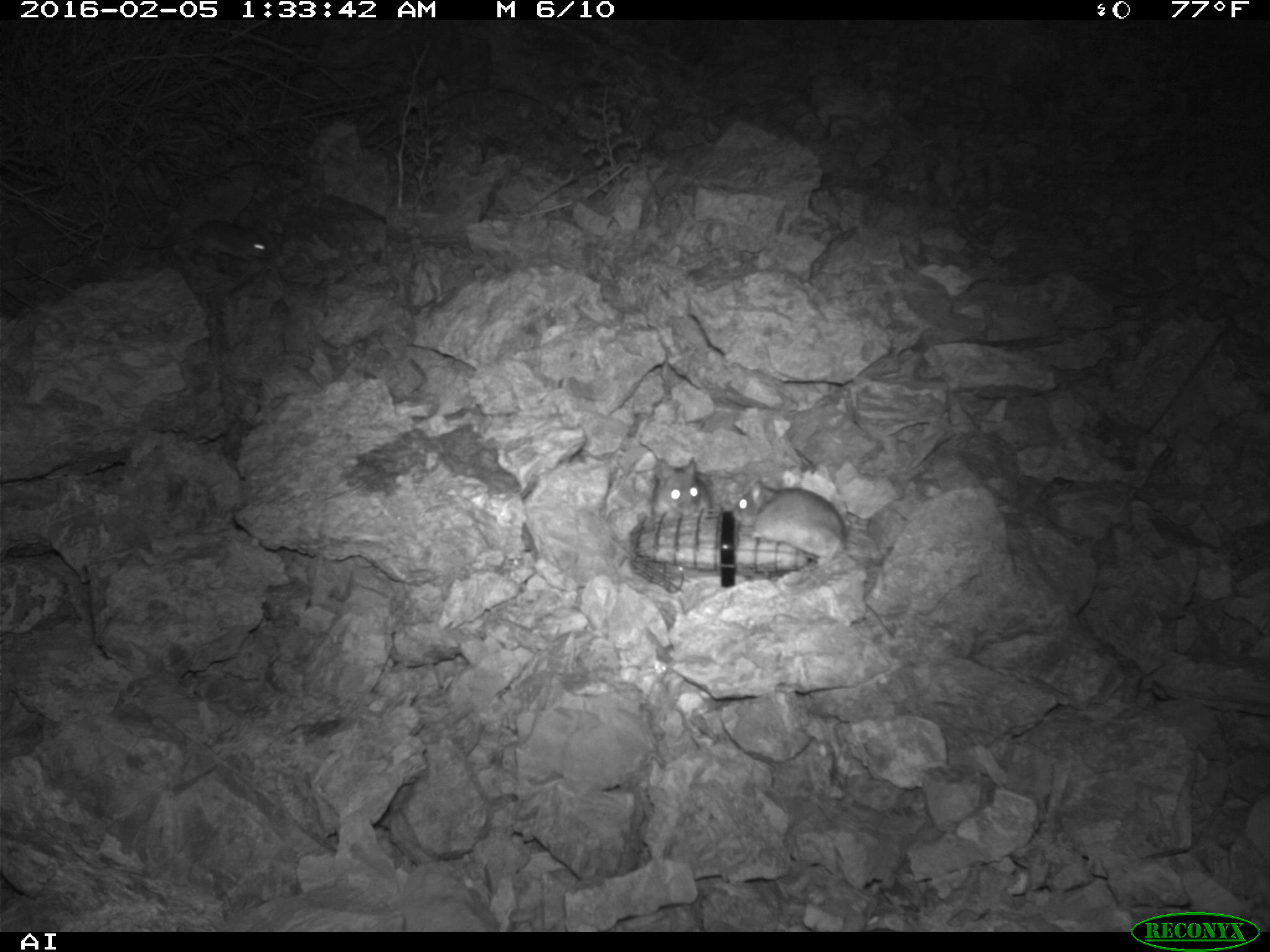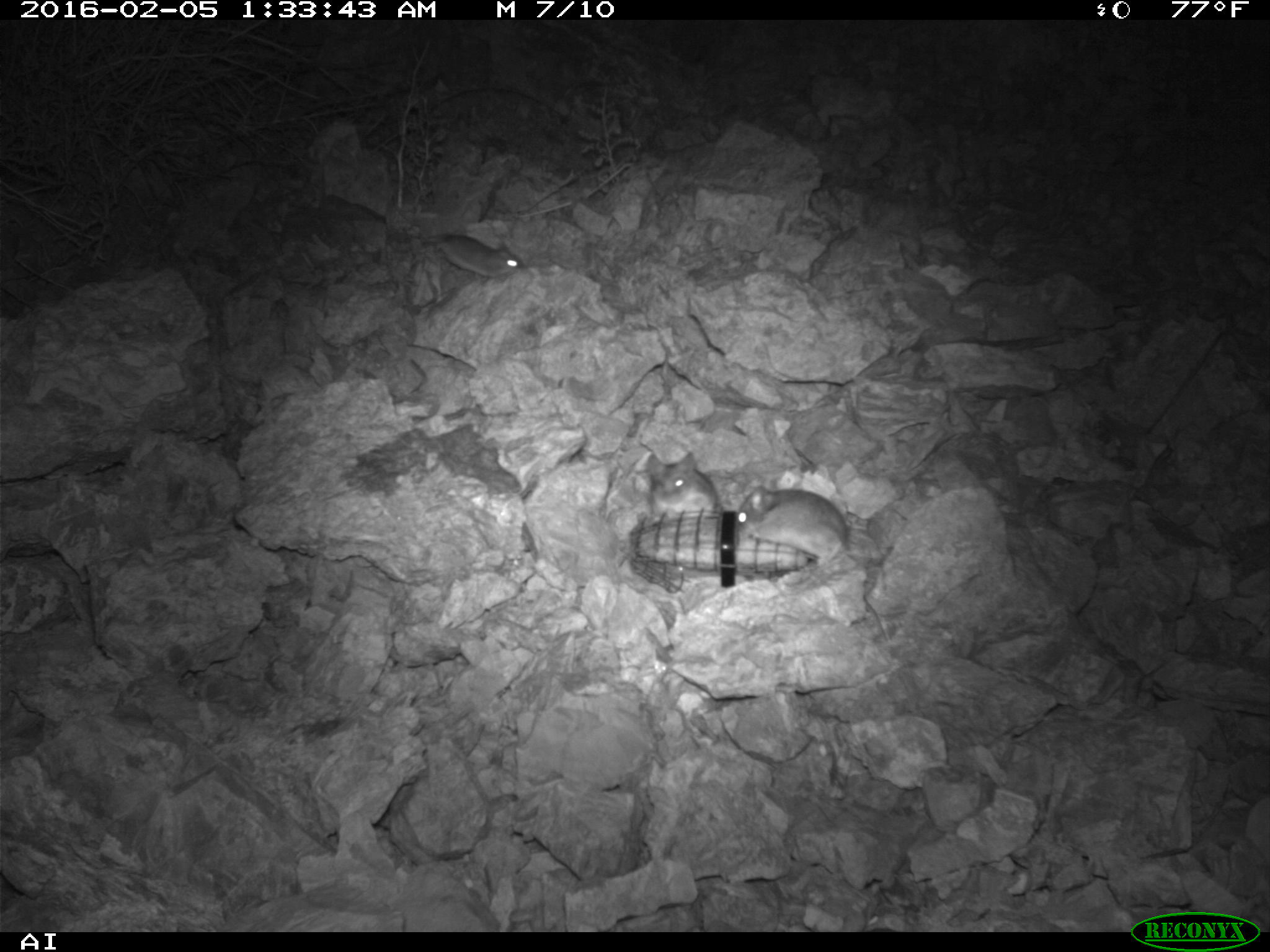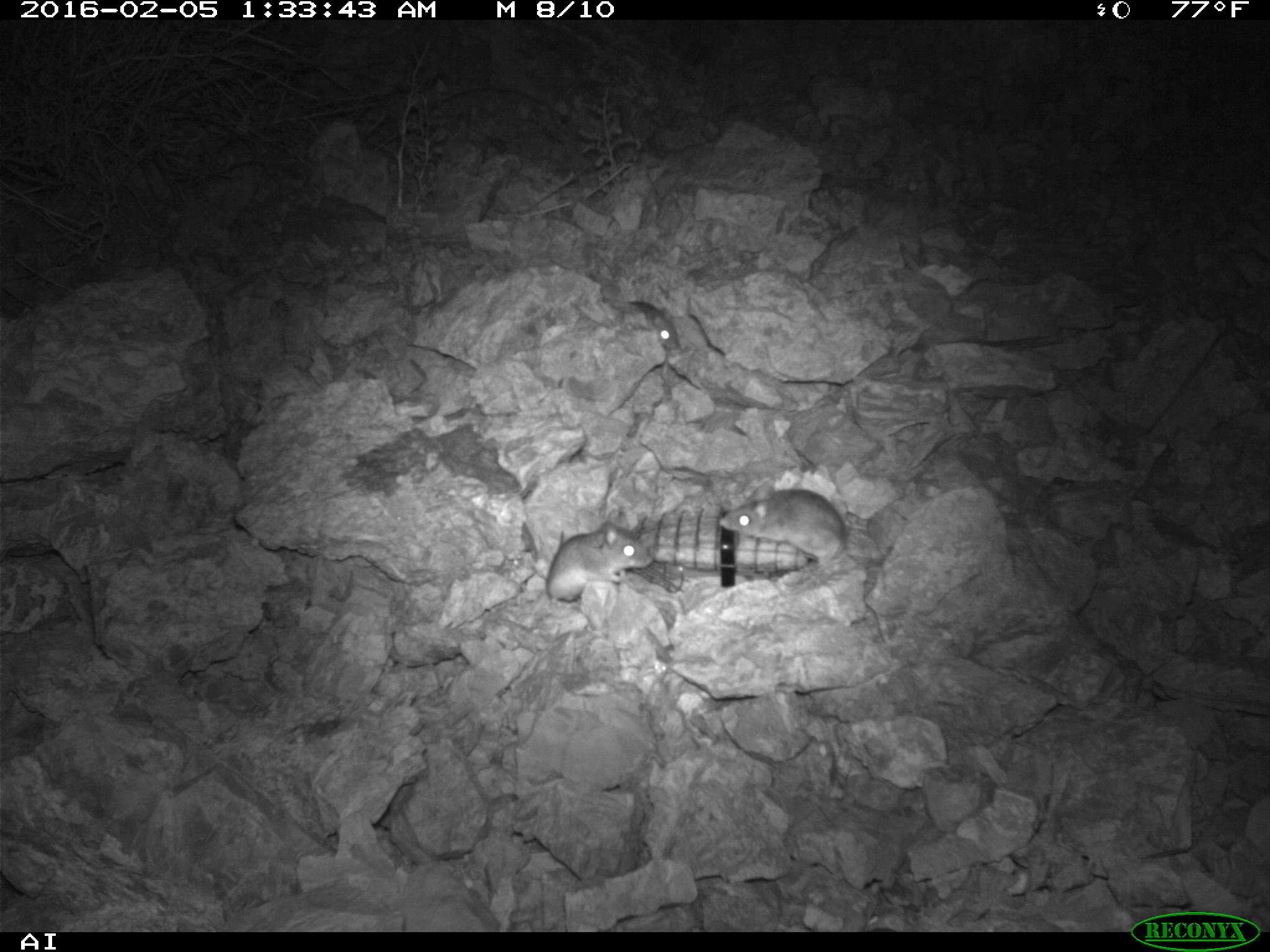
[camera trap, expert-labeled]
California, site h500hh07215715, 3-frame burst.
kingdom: Animalia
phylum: Chordata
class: Mammalia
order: Rodentia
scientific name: Rodentia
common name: rodent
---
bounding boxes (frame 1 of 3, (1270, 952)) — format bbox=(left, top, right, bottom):
rodent: bbox=(732, 476, 845, 561); bbox=(140, 216, 271, 262); bbox=(647, 454, 713, 517)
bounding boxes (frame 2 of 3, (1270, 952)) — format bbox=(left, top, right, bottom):
rodent: bbox=(729, 487, 855, 555); bbox=(642, 445, 720, 515); bbox=(427, 232, 527, 280)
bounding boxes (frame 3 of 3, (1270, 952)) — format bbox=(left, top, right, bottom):
rodent: bbox=(719, 478, 846, 566); bbox=(546, 506, 654, 601); bbox=(613, 301, 679, 350)